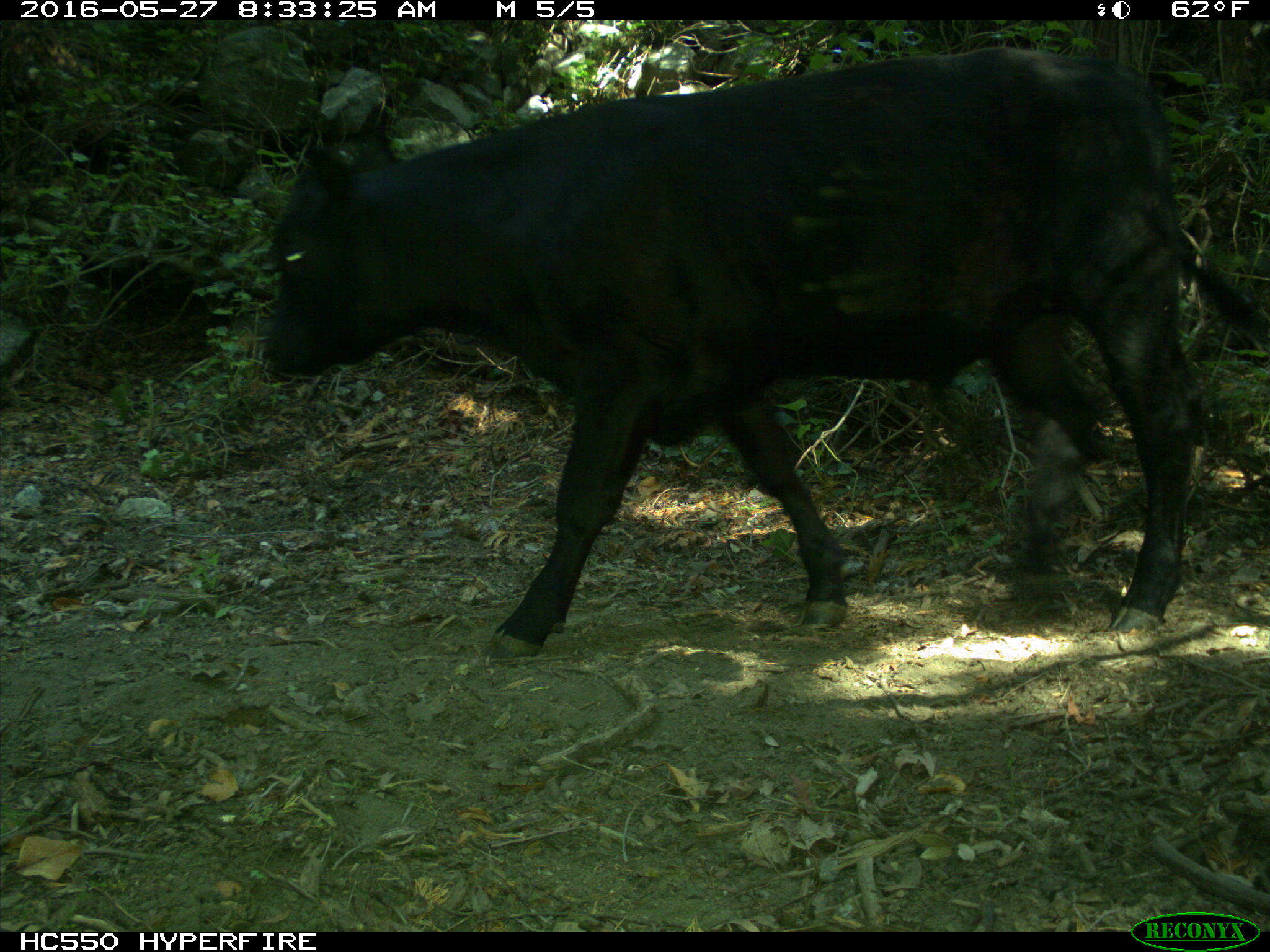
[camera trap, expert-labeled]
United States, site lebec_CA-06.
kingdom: Animalia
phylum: Chordata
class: Mammalia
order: Artiodactyla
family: Bovidae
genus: Bos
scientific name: Bos taurus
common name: domestic cow